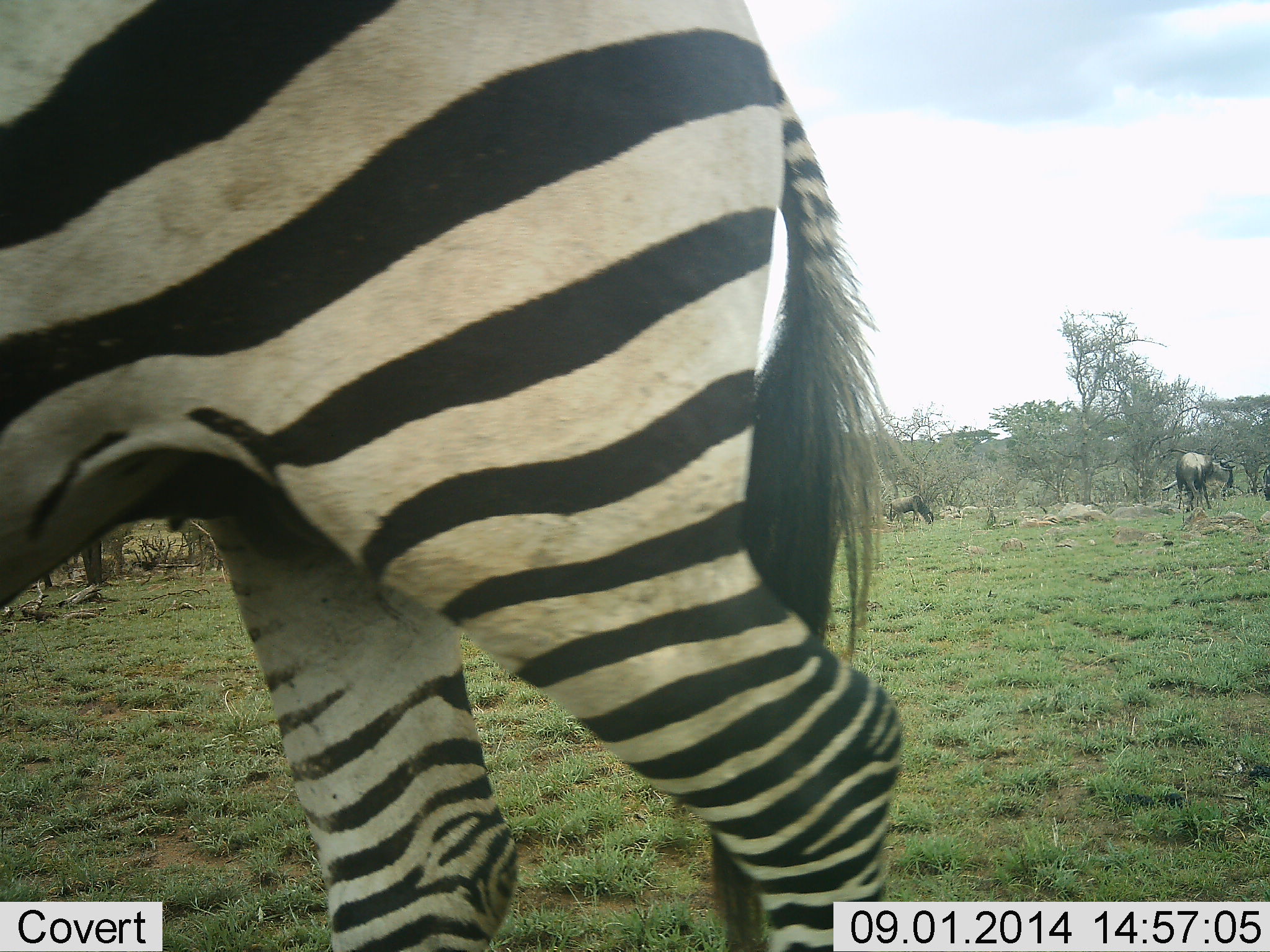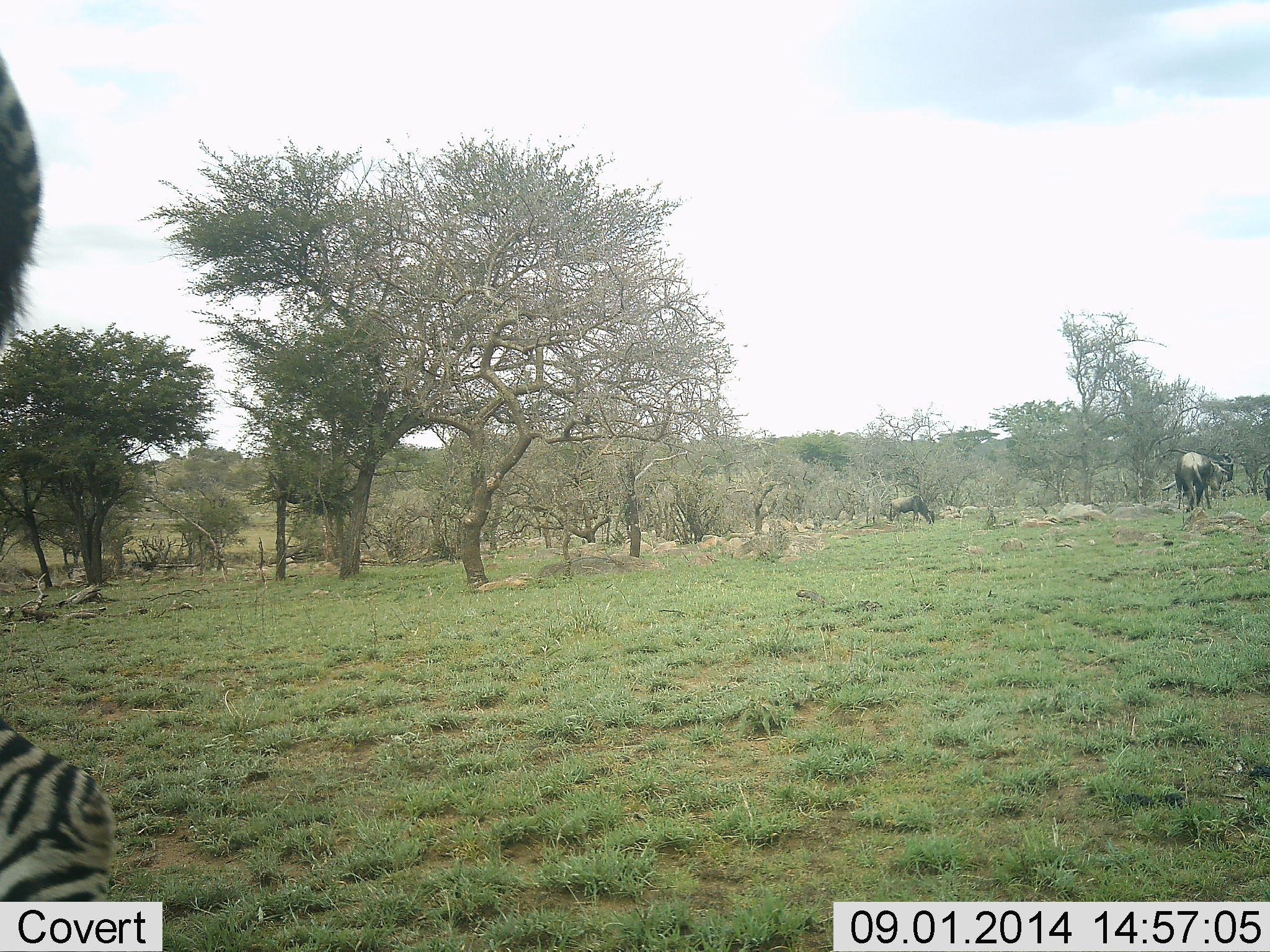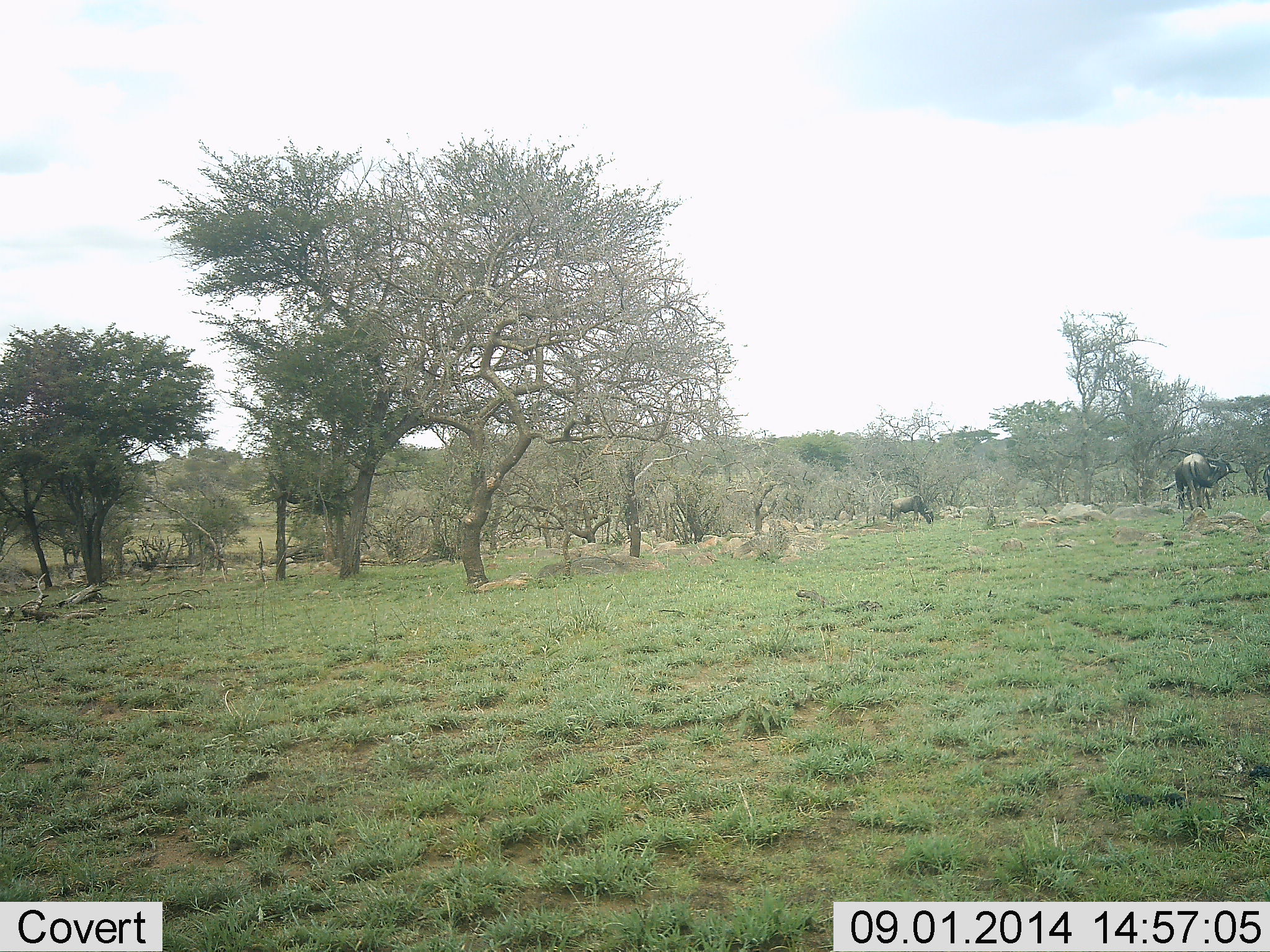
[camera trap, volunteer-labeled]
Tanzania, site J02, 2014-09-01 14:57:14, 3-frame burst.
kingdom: Animalia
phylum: Chordata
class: Mammalia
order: Artiodactyla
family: Bovidae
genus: Connochaetes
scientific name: Connochaetes taurinus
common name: blue wildebeest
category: wildebeest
Wildebeest (blue wildebeest) (Connochaetes taurinus), count 1. Behavior (volunteer vote fractions): standing 64%, resting 0%, moving 9%, interacting 0%. Young present (vote fraction): 0%. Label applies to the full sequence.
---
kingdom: Animalia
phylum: Chordata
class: Mammalia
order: Perissodactyla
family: Equidae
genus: Equus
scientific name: Equus quagga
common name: plains zebra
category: zebra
Zebra (plains zebra) (Equus quagga), count 1. Behavior (volunteer vote fractions): standing 15%, resting 0%, moving 85%, interacting 0%. Young present (vote fraction): 0%. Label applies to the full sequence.